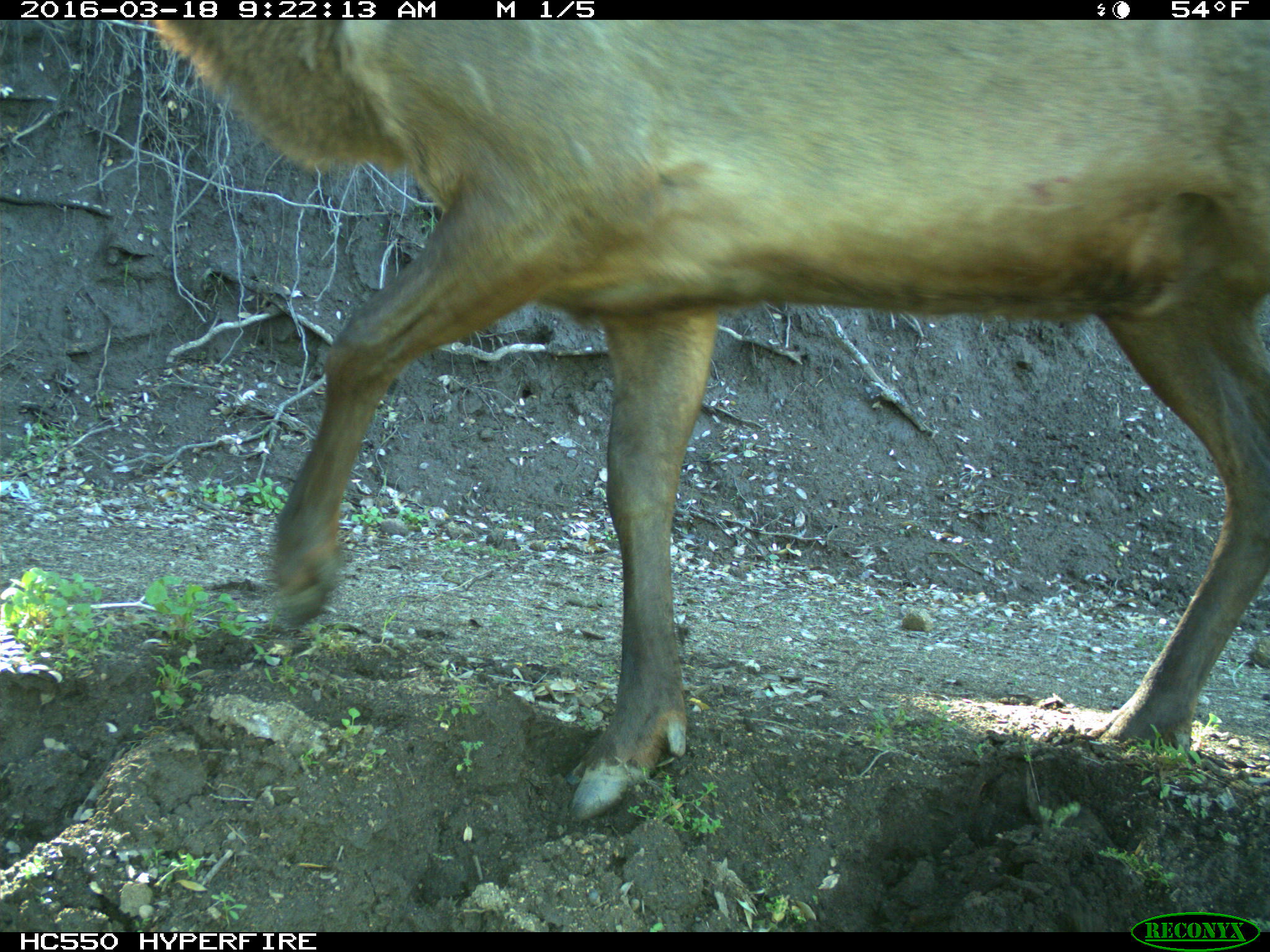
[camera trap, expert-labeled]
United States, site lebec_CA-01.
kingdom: Animalia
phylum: Chordata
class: Mammalia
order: Artiodactyla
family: Cervidae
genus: Cervus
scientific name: Cervus canadensis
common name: elk